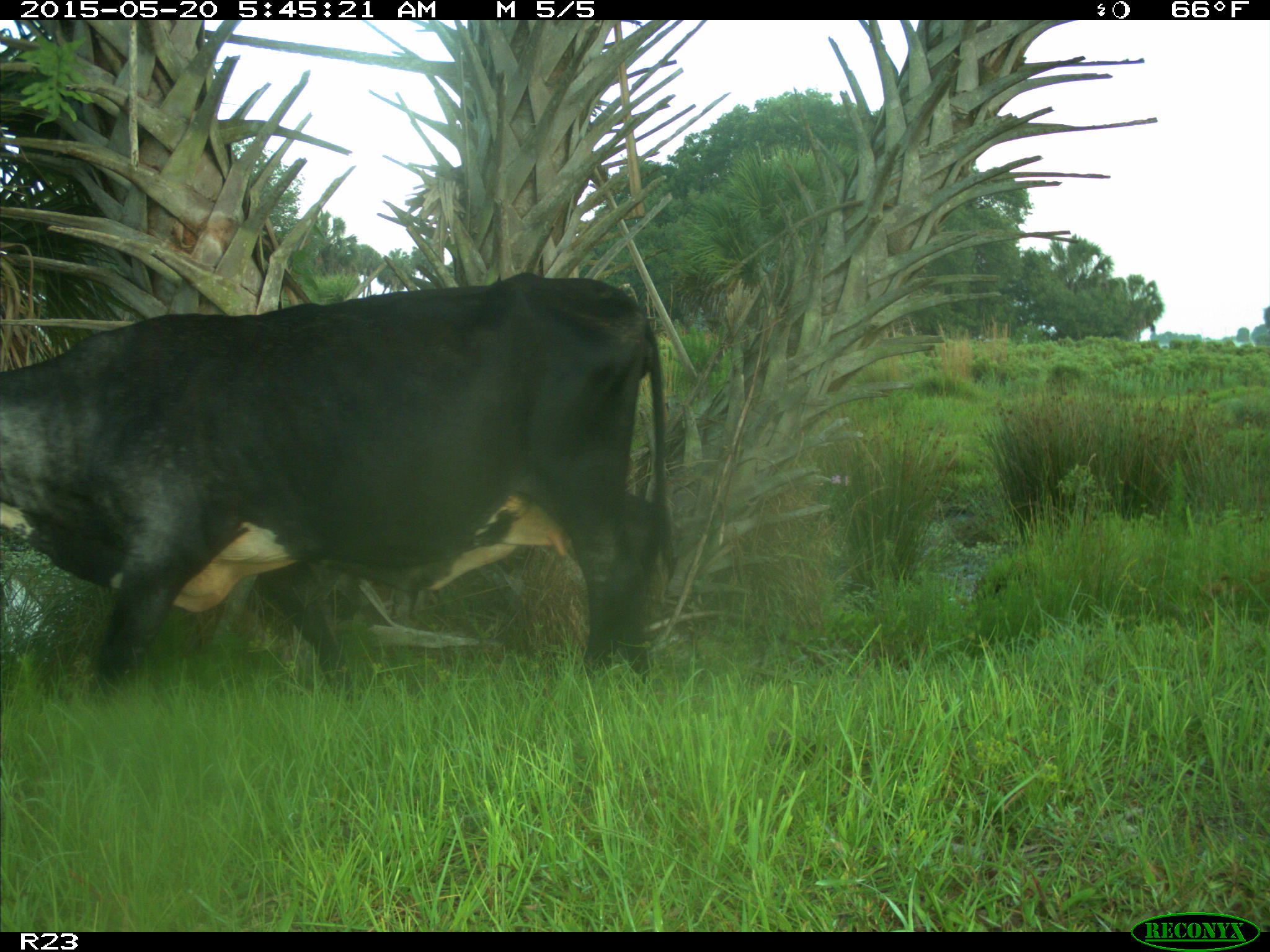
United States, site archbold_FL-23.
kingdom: Animalia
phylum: Chordata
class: Mammalia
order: Artiodactyla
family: Bovidae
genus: Bos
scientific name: Bos taurus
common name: domestic cow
Bos taurus (domestic cow).